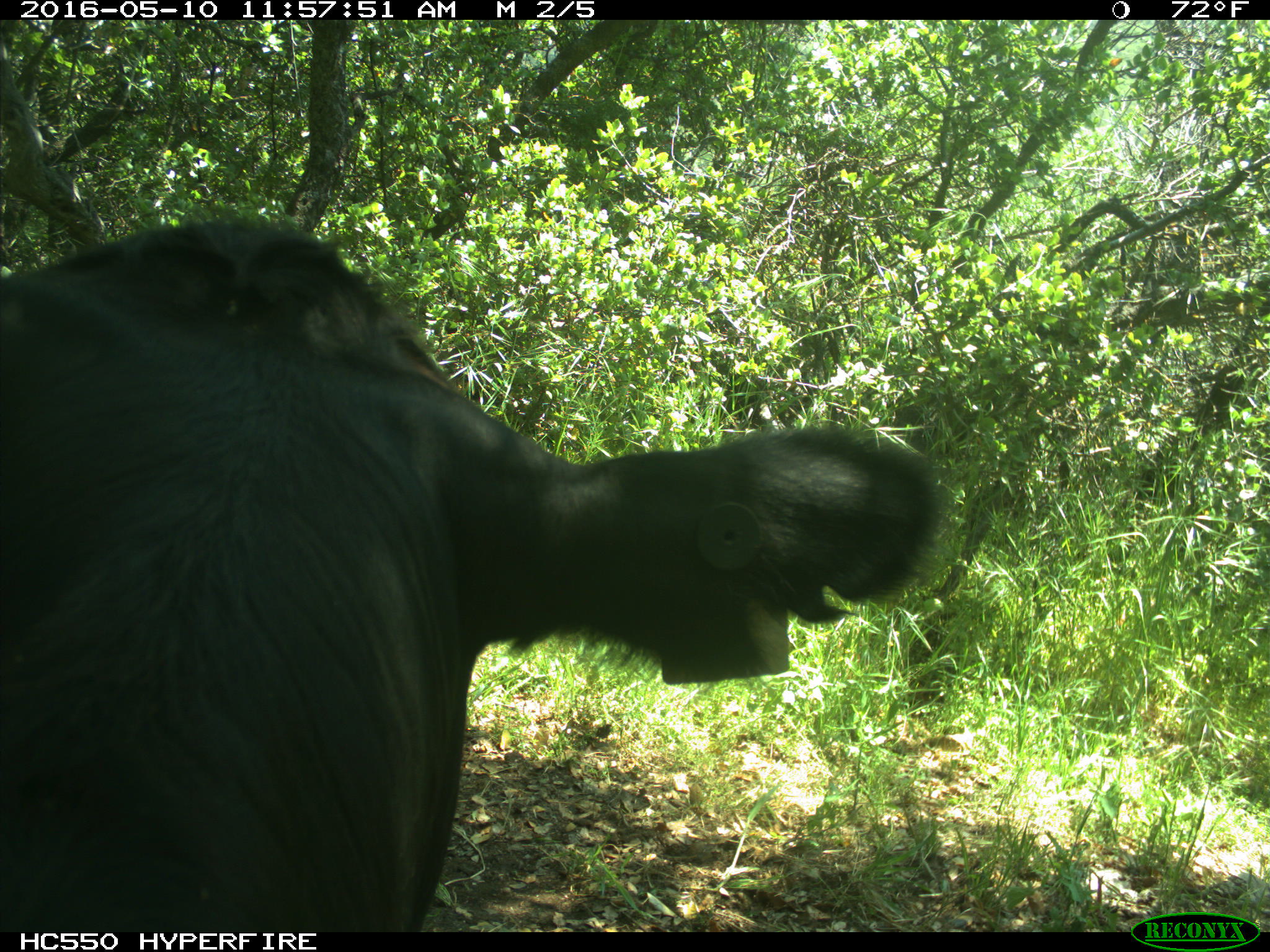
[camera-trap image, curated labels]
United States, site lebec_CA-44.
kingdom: Animalia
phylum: Chordata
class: Mammalia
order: Artiodactyla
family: Bovidae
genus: Bos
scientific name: Bos taurus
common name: domestic cow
Bos taurus (domestic cow).